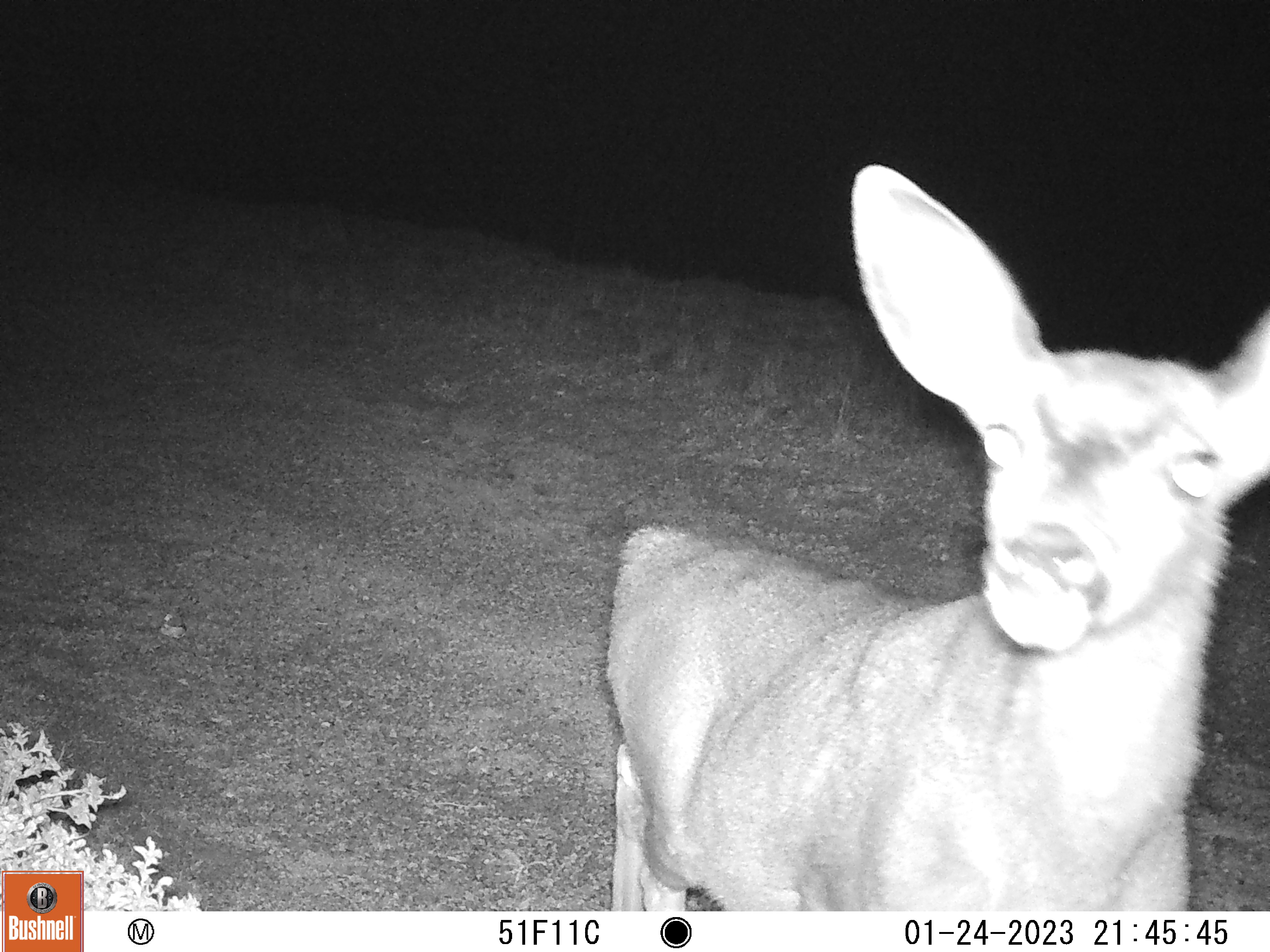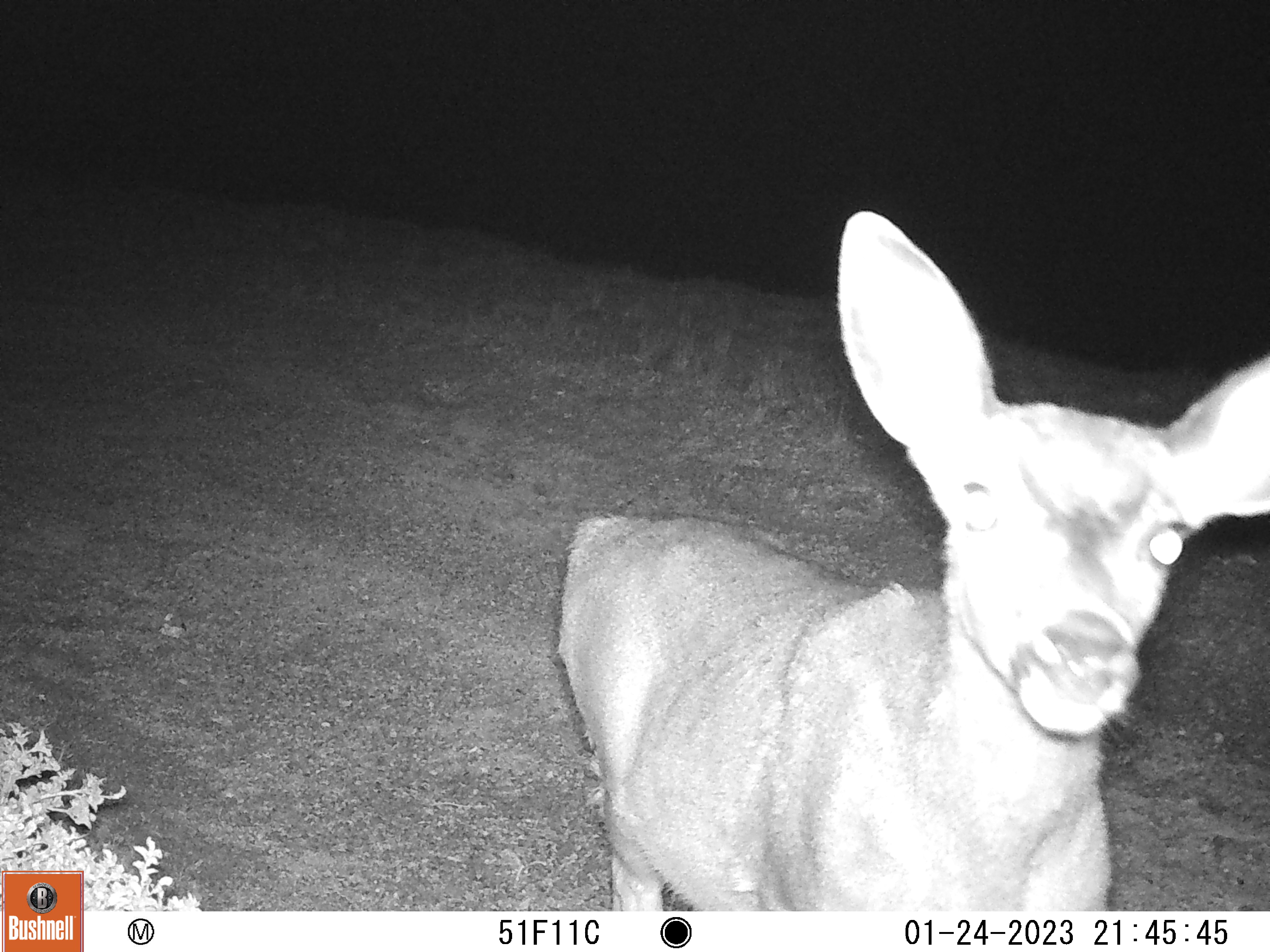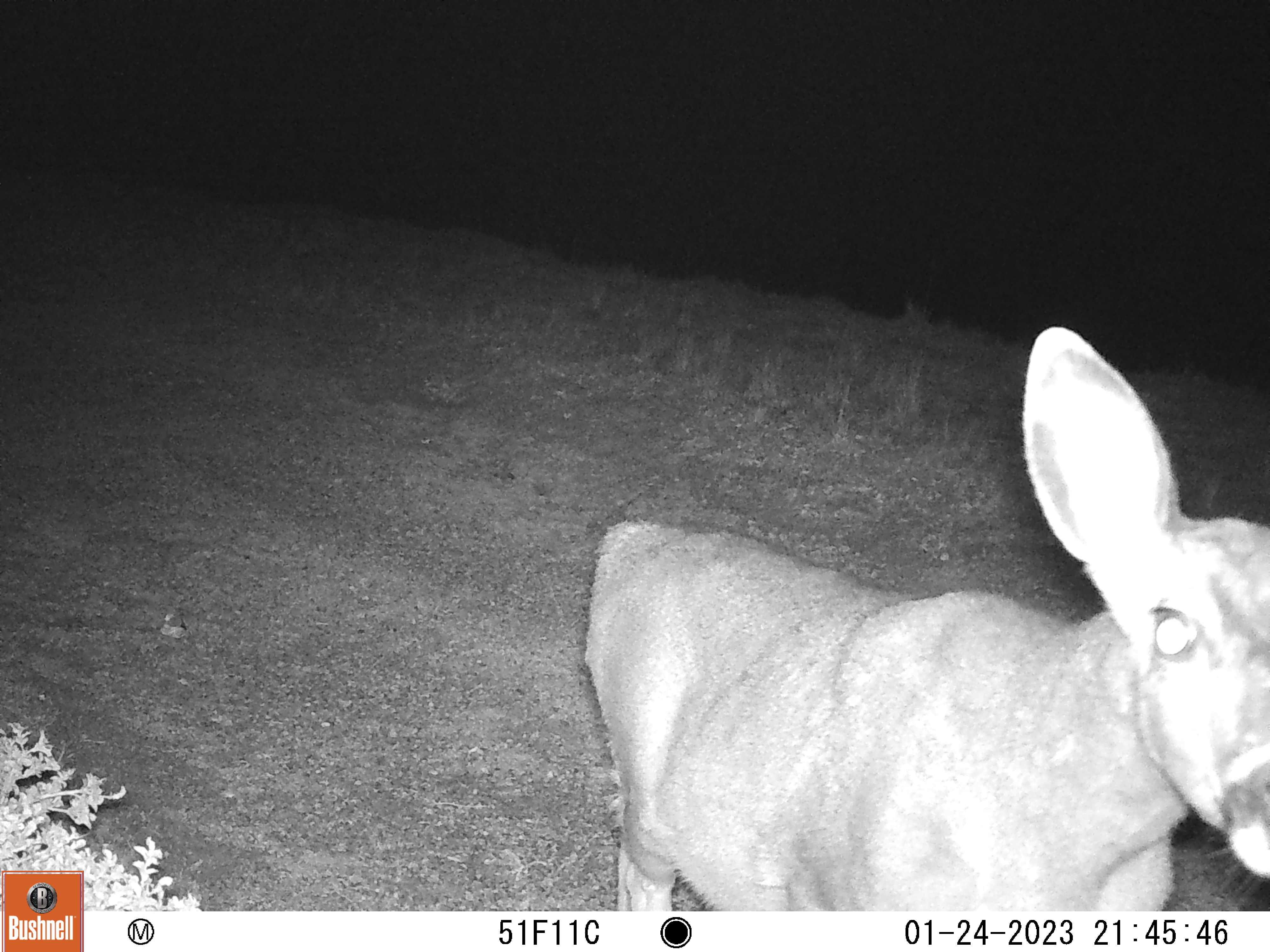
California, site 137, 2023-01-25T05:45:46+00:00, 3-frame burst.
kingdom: Animalia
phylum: Chordata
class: Mammalia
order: Artiodactyla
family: Cervidae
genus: Odocoileus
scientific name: Odocoileus hemionus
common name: mule deer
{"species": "mule deer (Odocoileus hemionus)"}